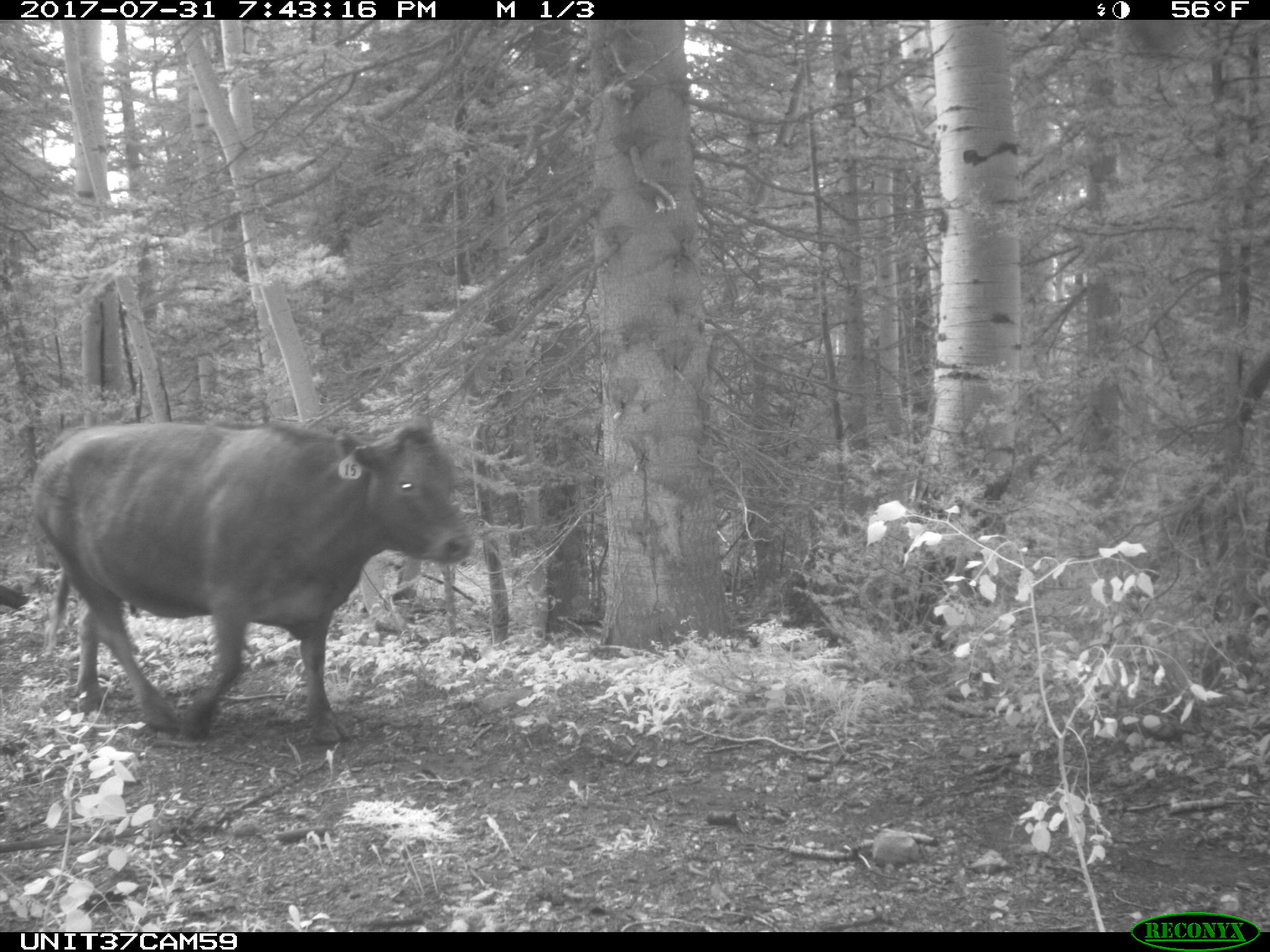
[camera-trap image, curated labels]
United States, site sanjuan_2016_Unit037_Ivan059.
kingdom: Animalia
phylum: Chordata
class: Mammalia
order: Artiodactyla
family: Bovidae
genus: Bos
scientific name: Bos taurus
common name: domestic cow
Bos taurus (domestic cow).